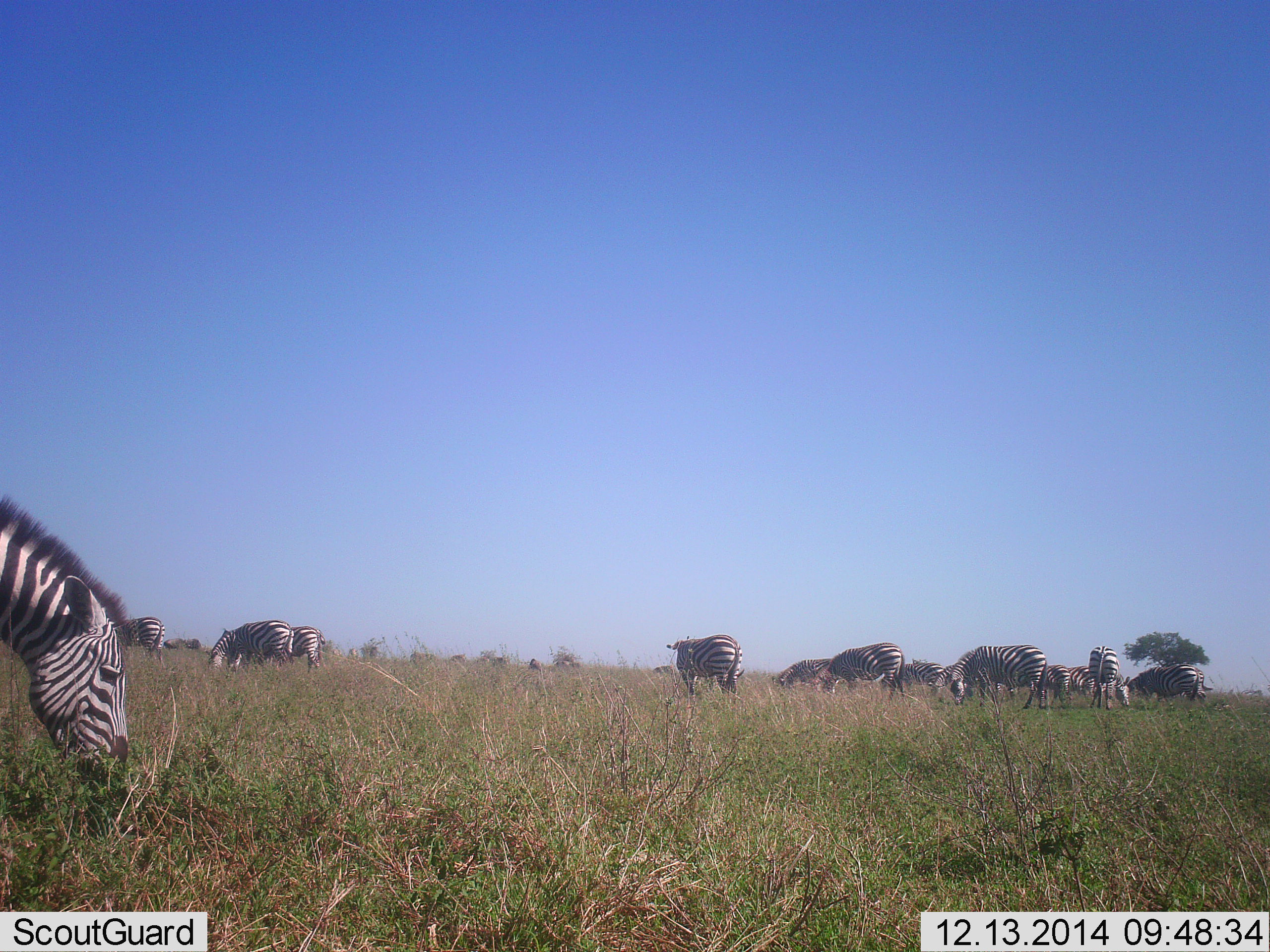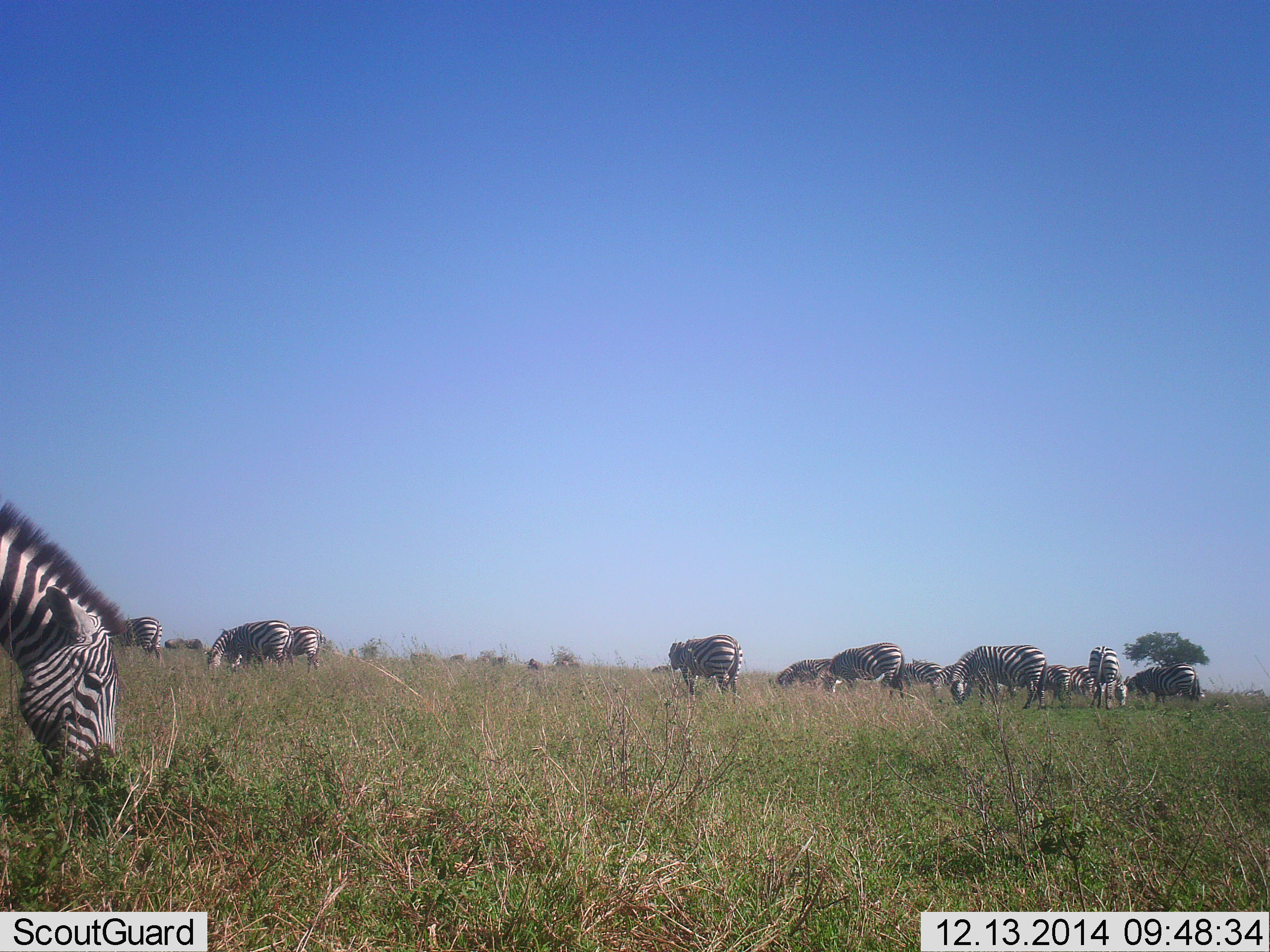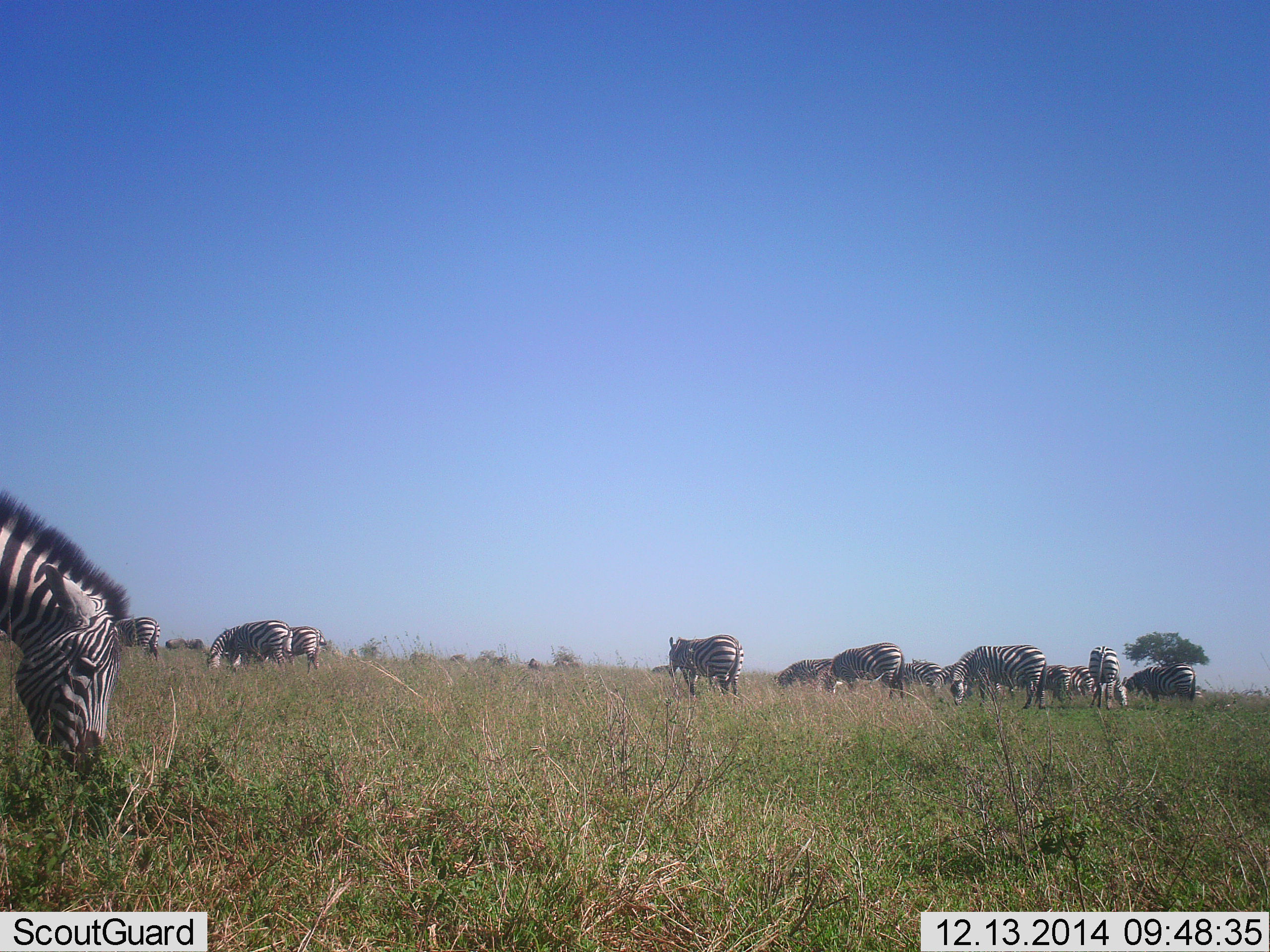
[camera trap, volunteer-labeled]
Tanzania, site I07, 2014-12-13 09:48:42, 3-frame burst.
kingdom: Animalia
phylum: Chordata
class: Mammalia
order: Perissodactyla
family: Equidae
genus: Equus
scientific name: Equus quagga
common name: plains zebra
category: zebra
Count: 11-50.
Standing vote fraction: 40%.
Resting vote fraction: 0%.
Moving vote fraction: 10%.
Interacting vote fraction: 0%.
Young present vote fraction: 10%.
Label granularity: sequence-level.